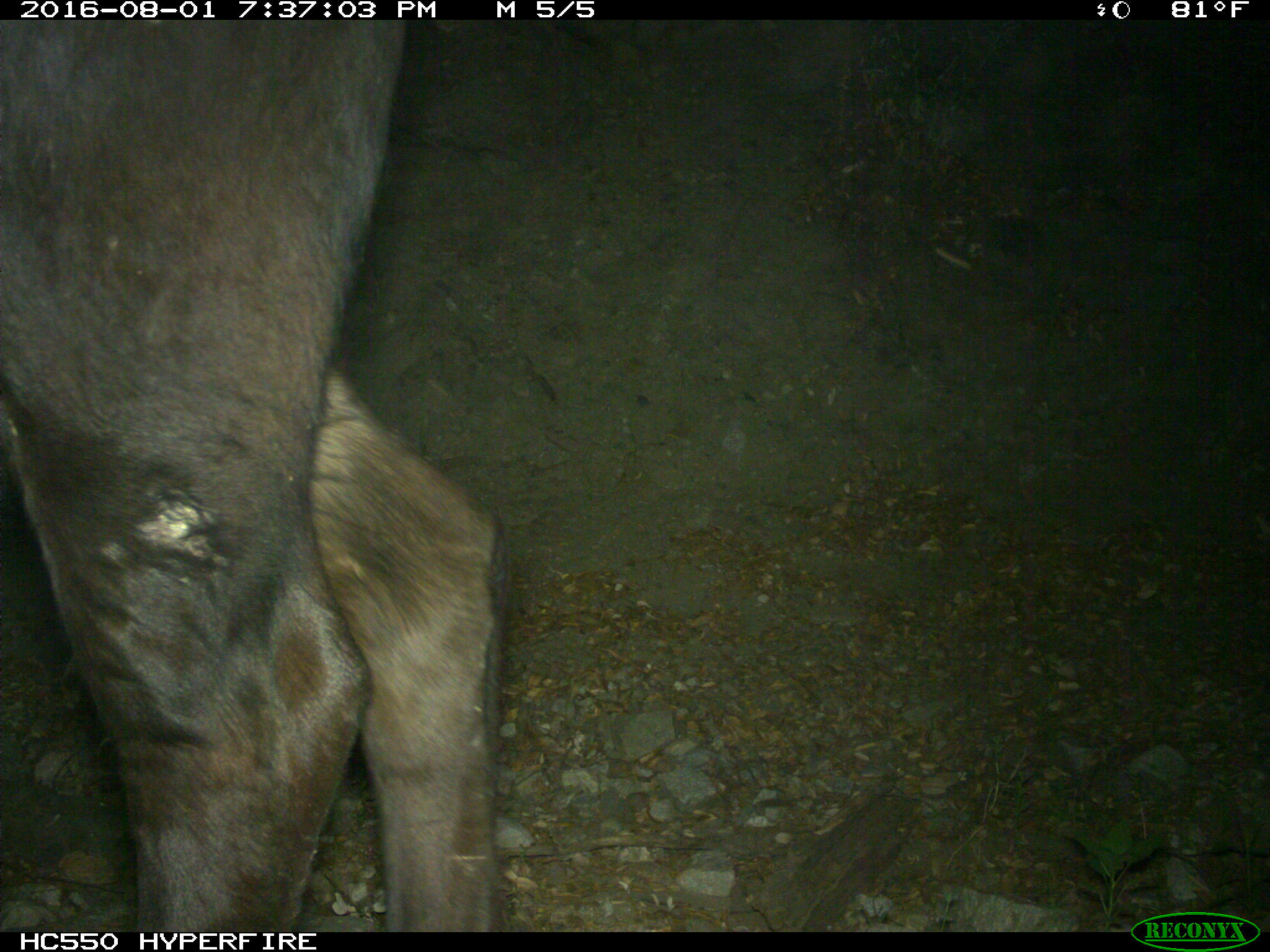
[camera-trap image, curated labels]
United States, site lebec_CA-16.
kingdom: Animalia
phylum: Chordata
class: Mammalia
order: Artiodactyla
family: Bovidae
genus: Bos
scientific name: Bos taurus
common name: domestic cow